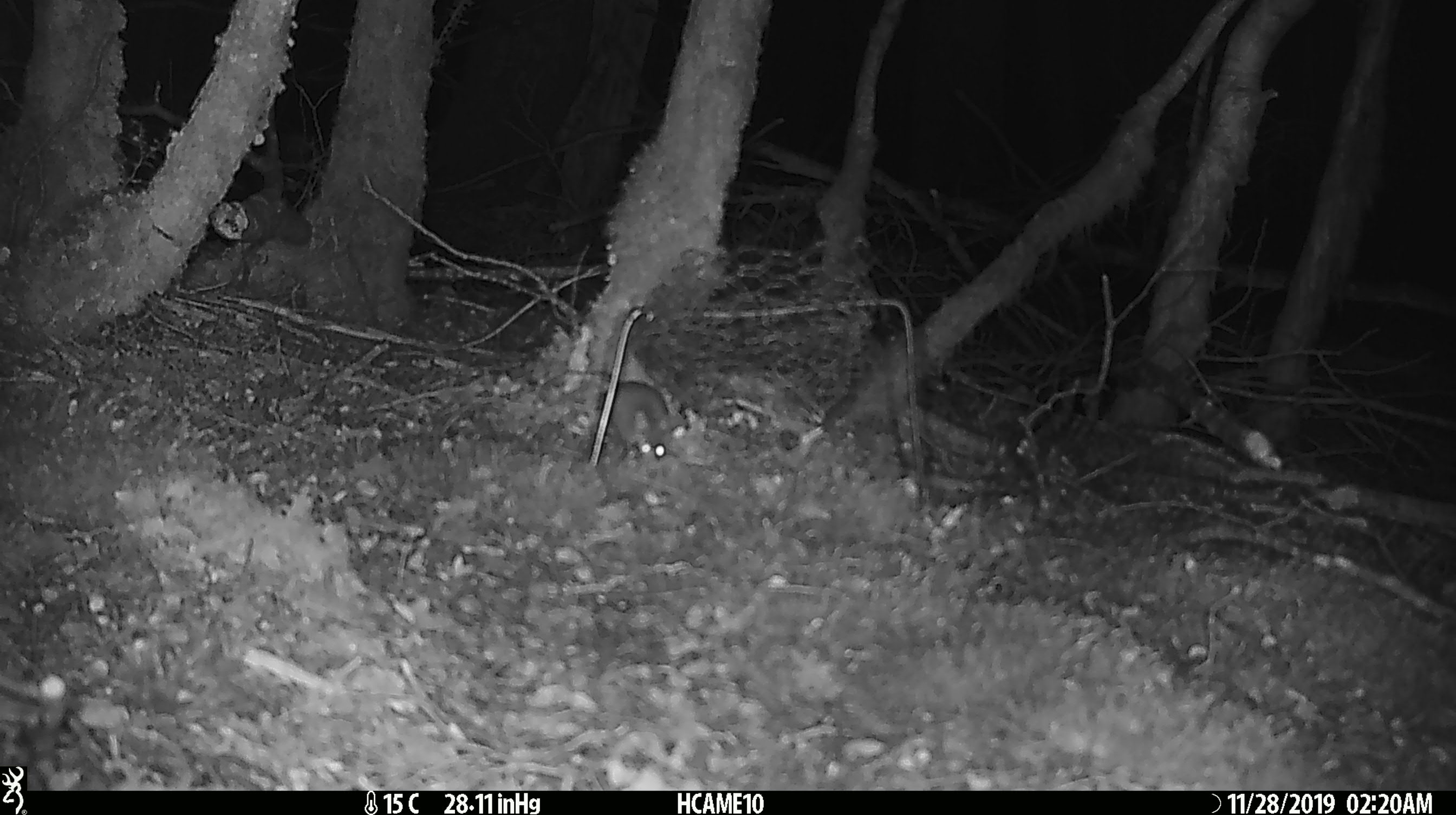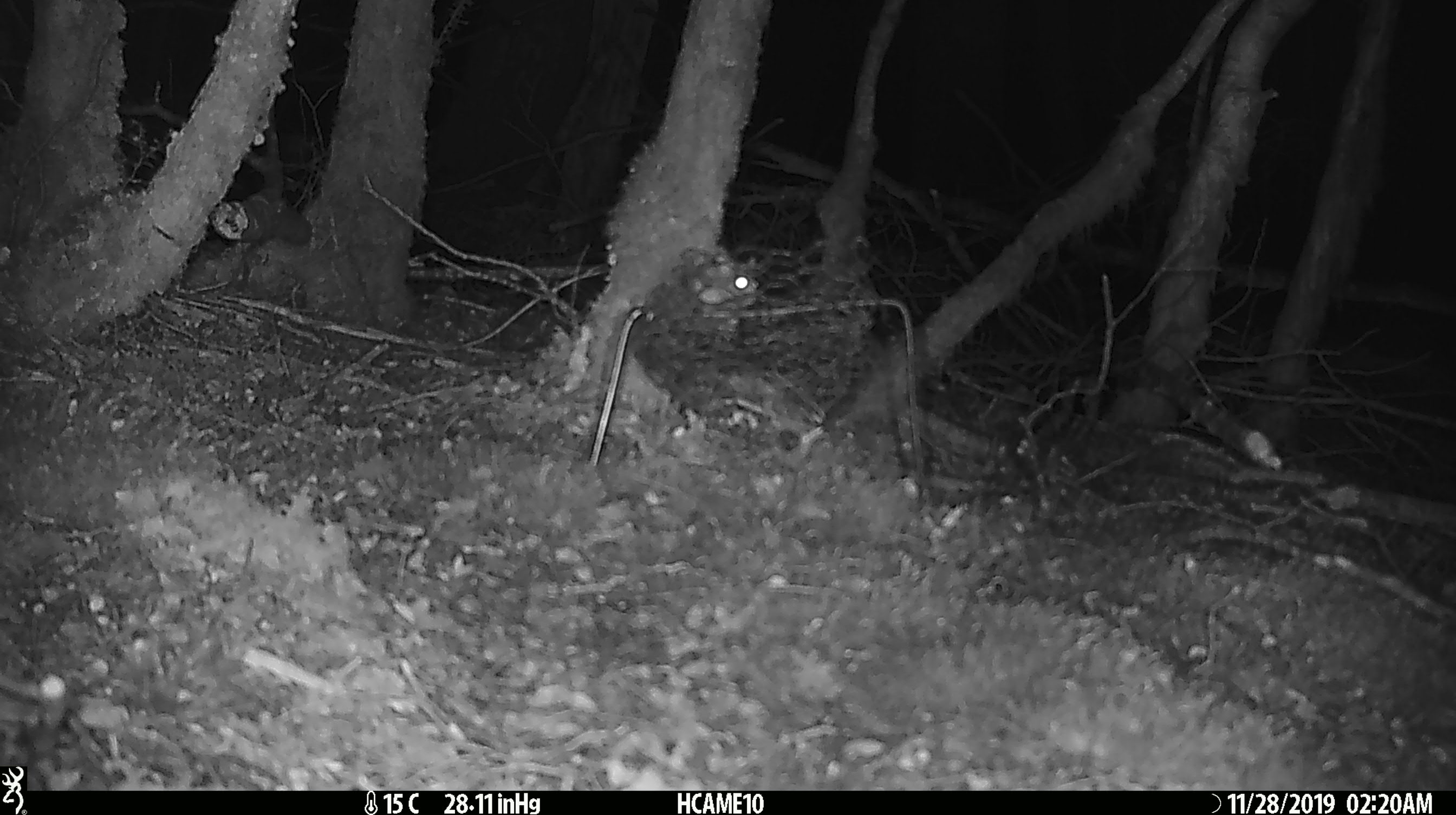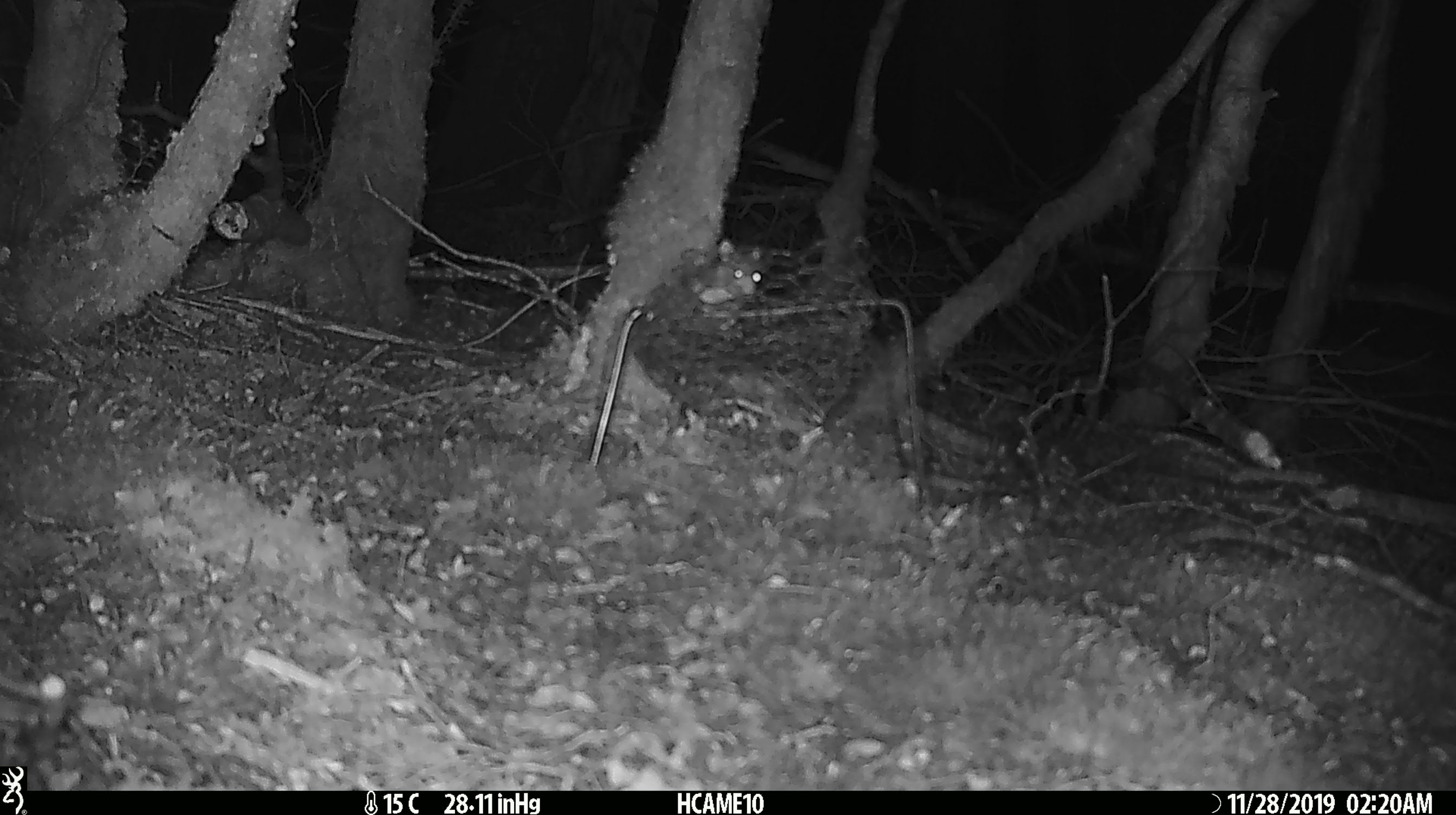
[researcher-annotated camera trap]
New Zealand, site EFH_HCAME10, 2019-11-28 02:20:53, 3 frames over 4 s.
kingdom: Animalia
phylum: Chordata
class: Mammalia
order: Rodentia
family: Muridae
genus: Mus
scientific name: Mus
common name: mouse